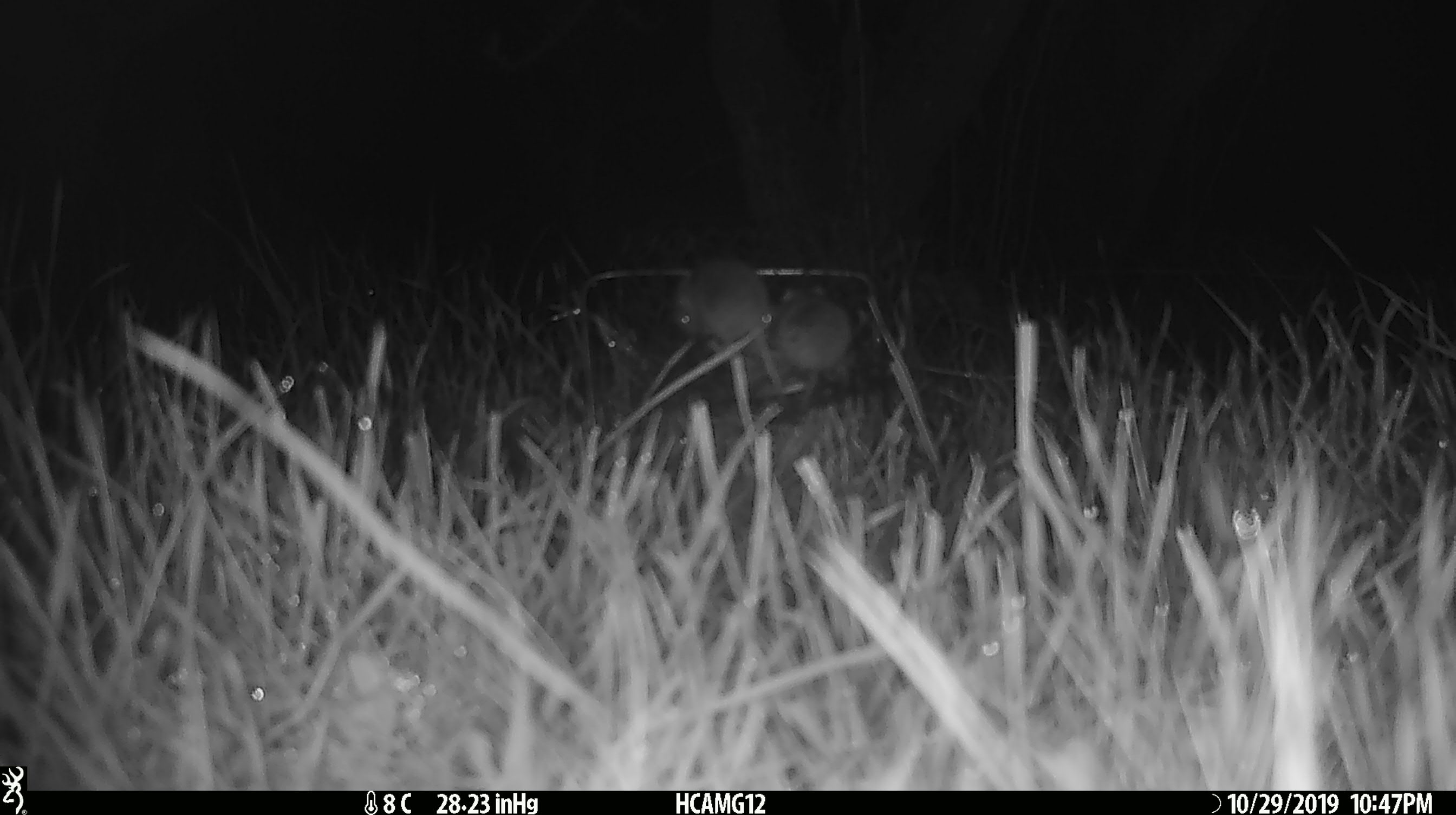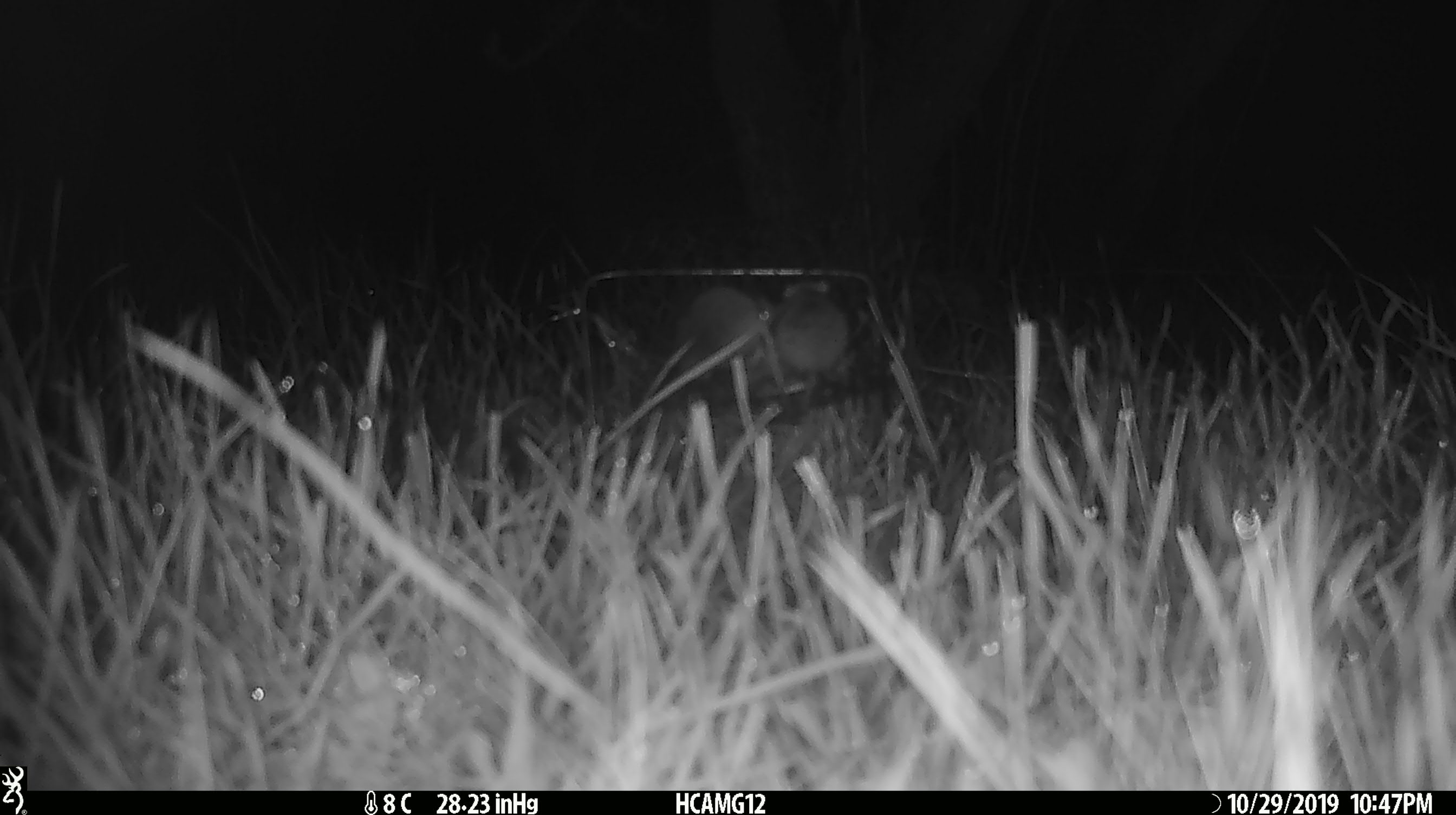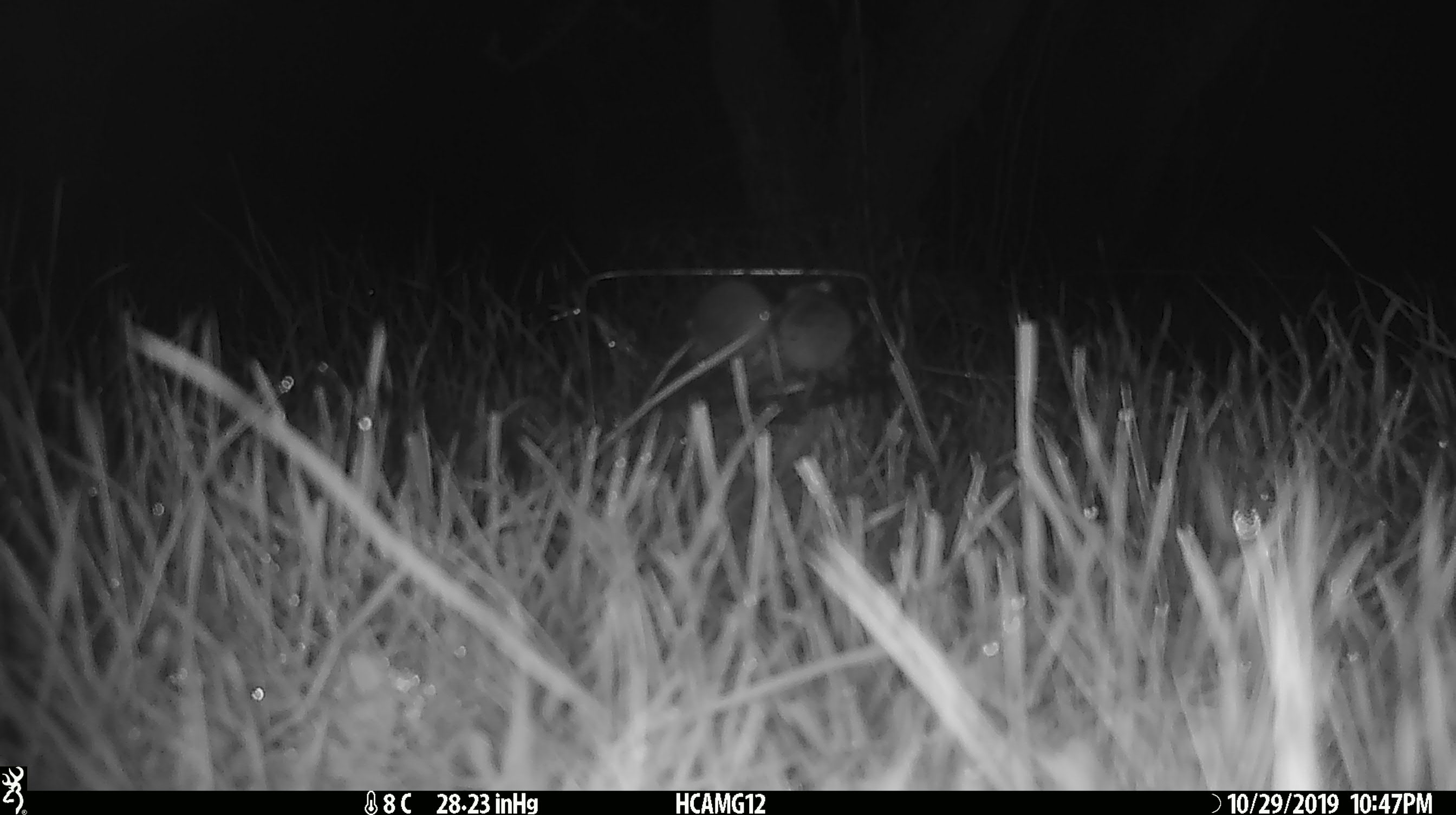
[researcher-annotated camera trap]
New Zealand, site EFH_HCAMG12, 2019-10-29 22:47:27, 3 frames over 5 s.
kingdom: Animalia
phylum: Chordata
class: Mammalia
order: Rodentia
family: Muridae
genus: Mus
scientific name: Mus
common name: mouse